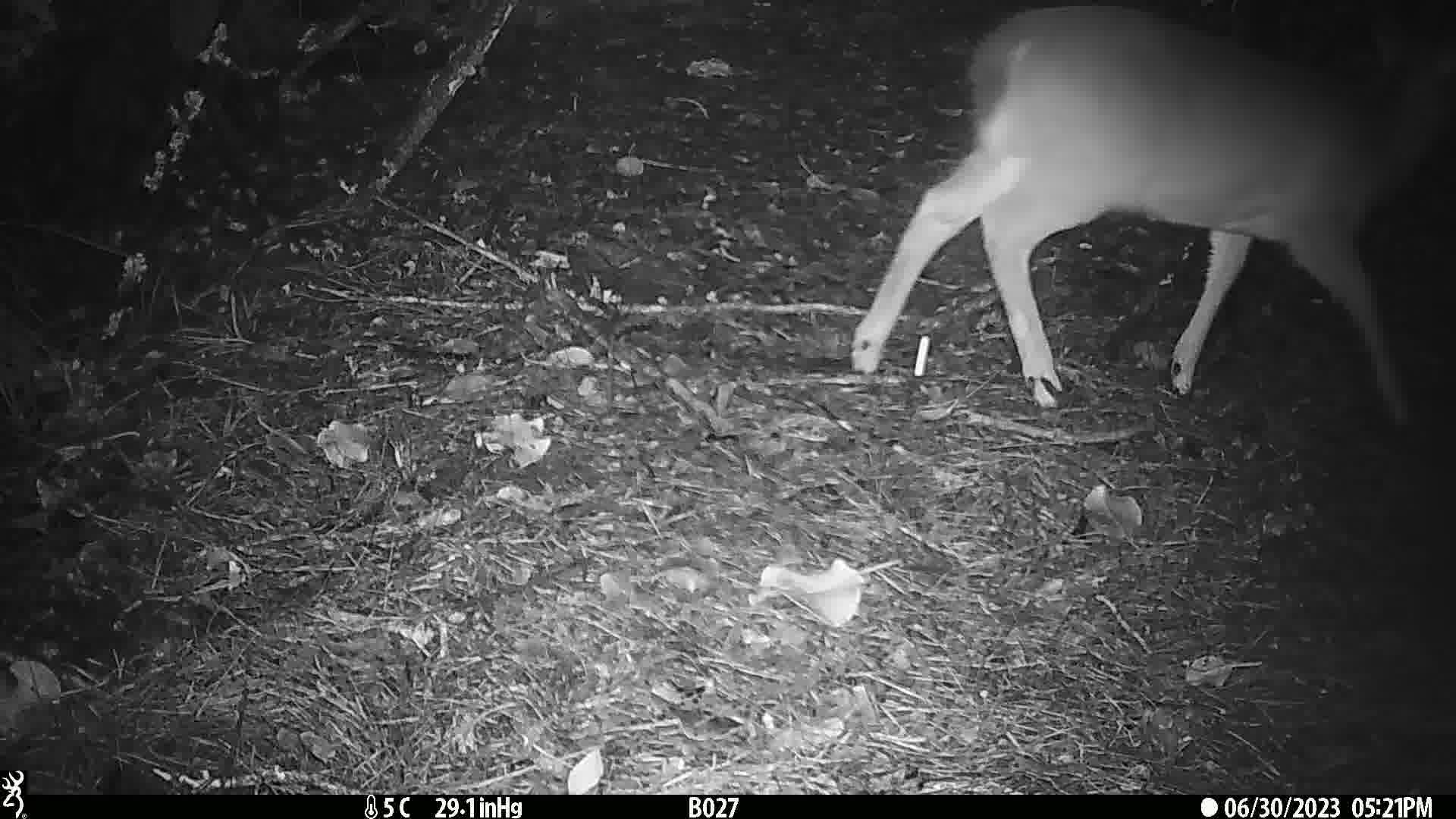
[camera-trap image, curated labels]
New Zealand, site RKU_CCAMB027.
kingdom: Animalia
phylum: Chordata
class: Mammalia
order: Artiodactyla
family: Cervidae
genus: Odocoileus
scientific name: Odocoileus virginianus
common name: white-tailed deer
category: white tailed deer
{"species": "white tailed deer (white-tailed deer) (Odocoileus virginianus)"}